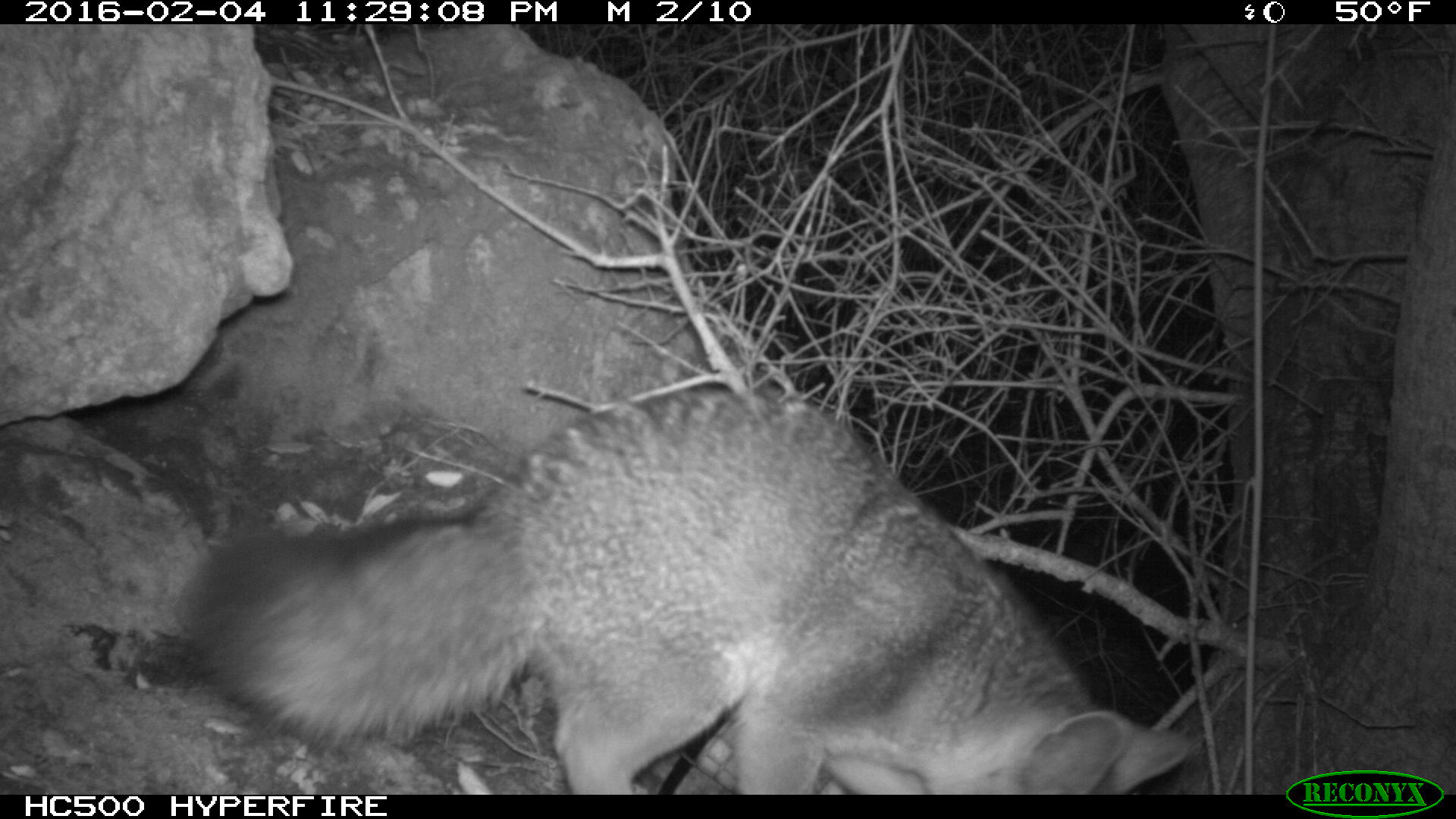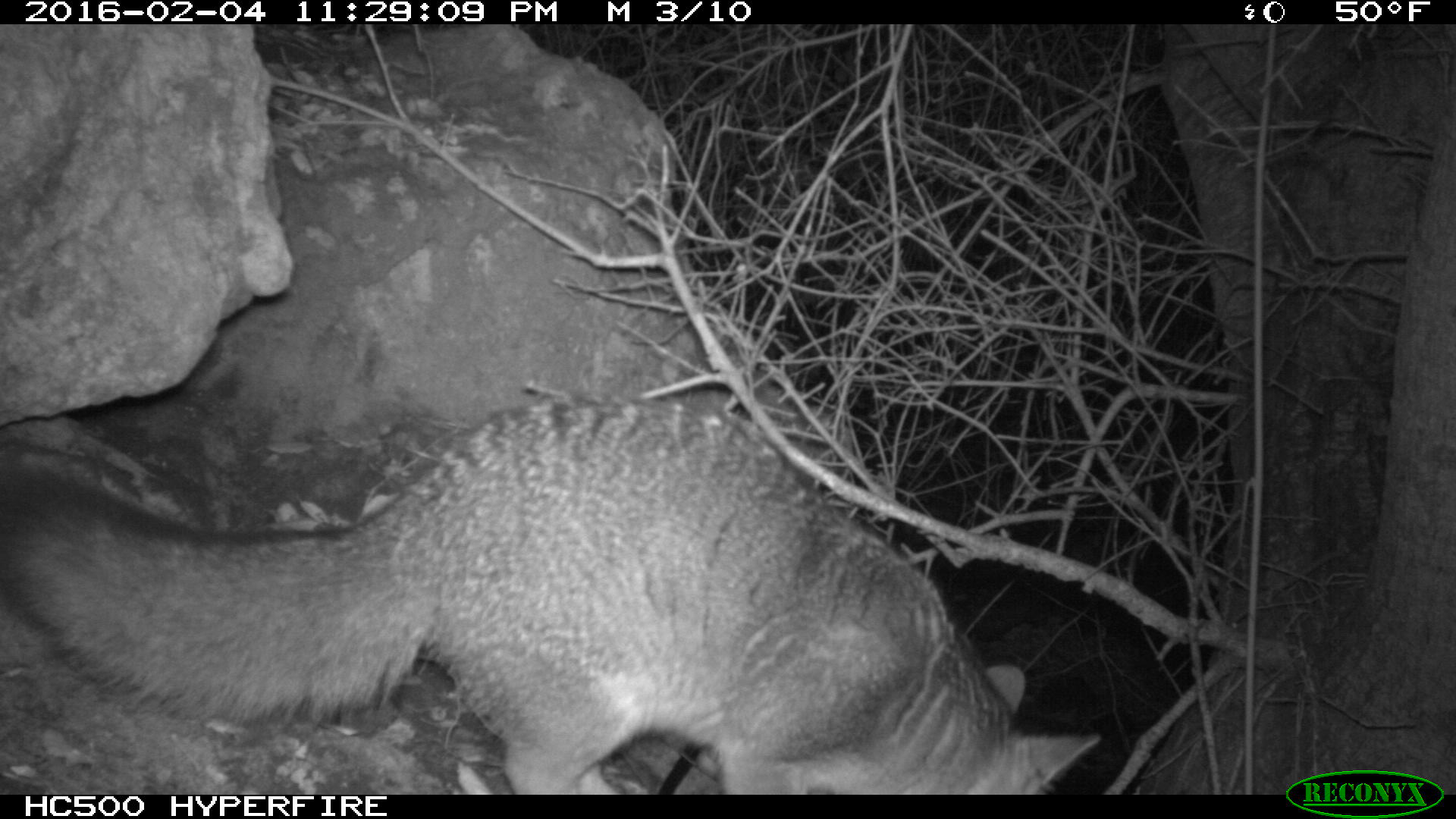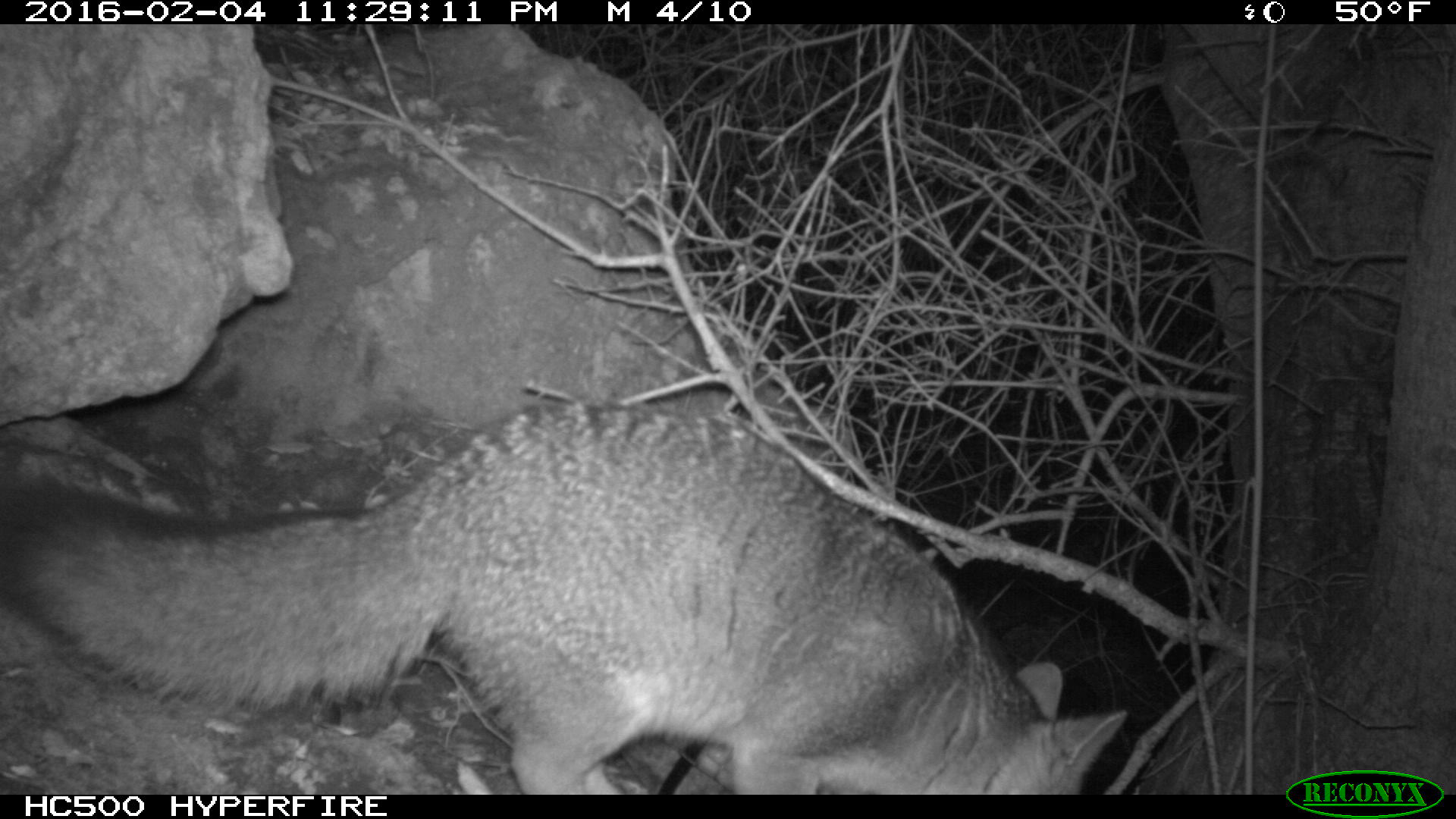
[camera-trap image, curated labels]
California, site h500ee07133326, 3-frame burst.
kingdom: Animalia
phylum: Chordata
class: Mammalia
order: Carnivora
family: Canidae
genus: Urocyon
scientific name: Urocyon littoralis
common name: island fox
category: fox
Fox (island fox) (Urocyon littoralis).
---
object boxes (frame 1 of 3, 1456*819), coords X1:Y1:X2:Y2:
fox: 187:388:1186:793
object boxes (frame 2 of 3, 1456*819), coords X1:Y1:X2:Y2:
fox: 0:397:1100:794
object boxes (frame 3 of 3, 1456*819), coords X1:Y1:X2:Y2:
fox: 0:398:1127:795